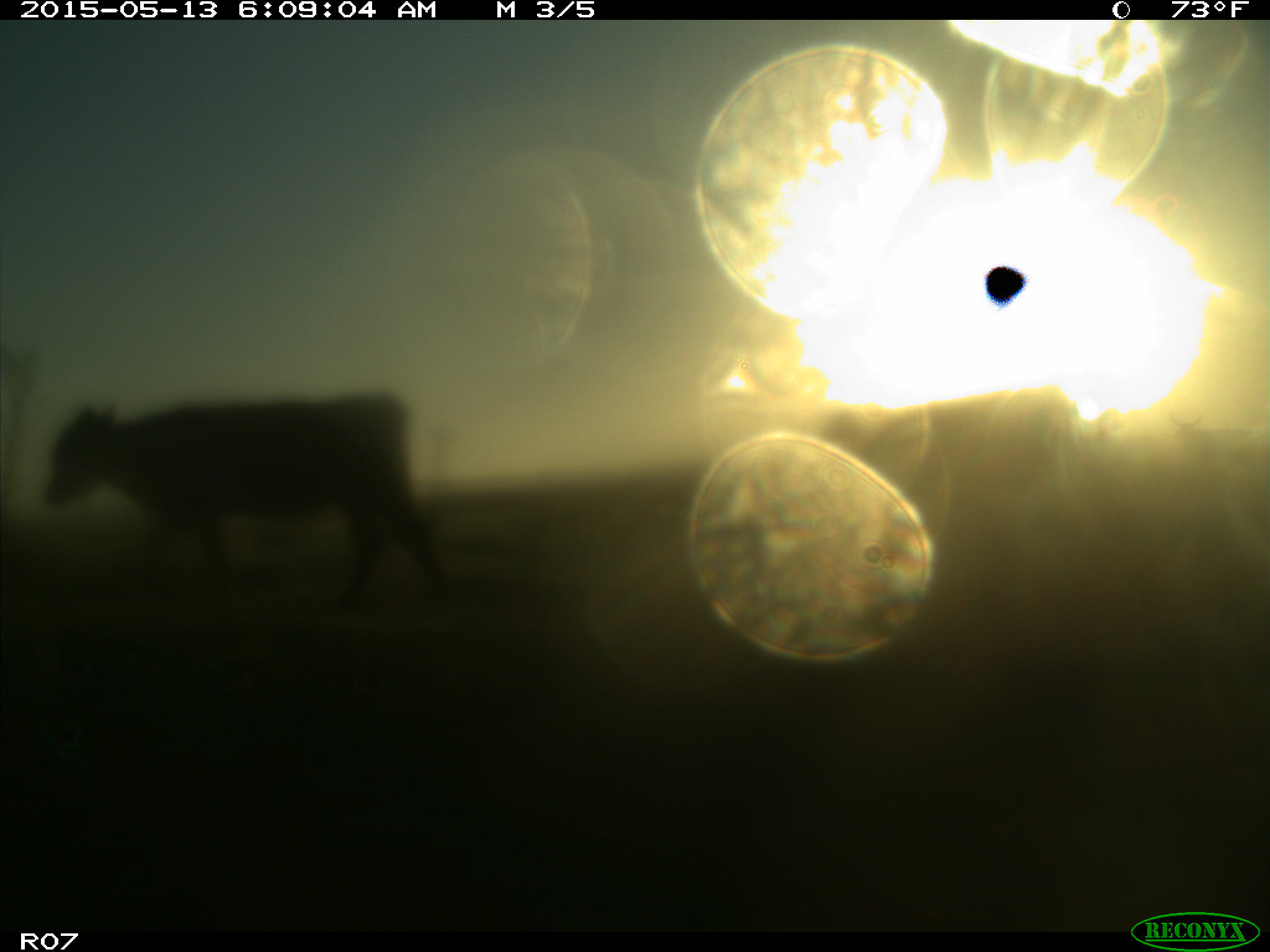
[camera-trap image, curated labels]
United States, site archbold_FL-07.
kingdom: Animalia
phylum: Chordata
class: Mammalia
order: Artiodactyla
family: Bovidae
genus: Bos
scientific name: Bos taurus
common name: domestic cow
Bos taurus (domestic cow).